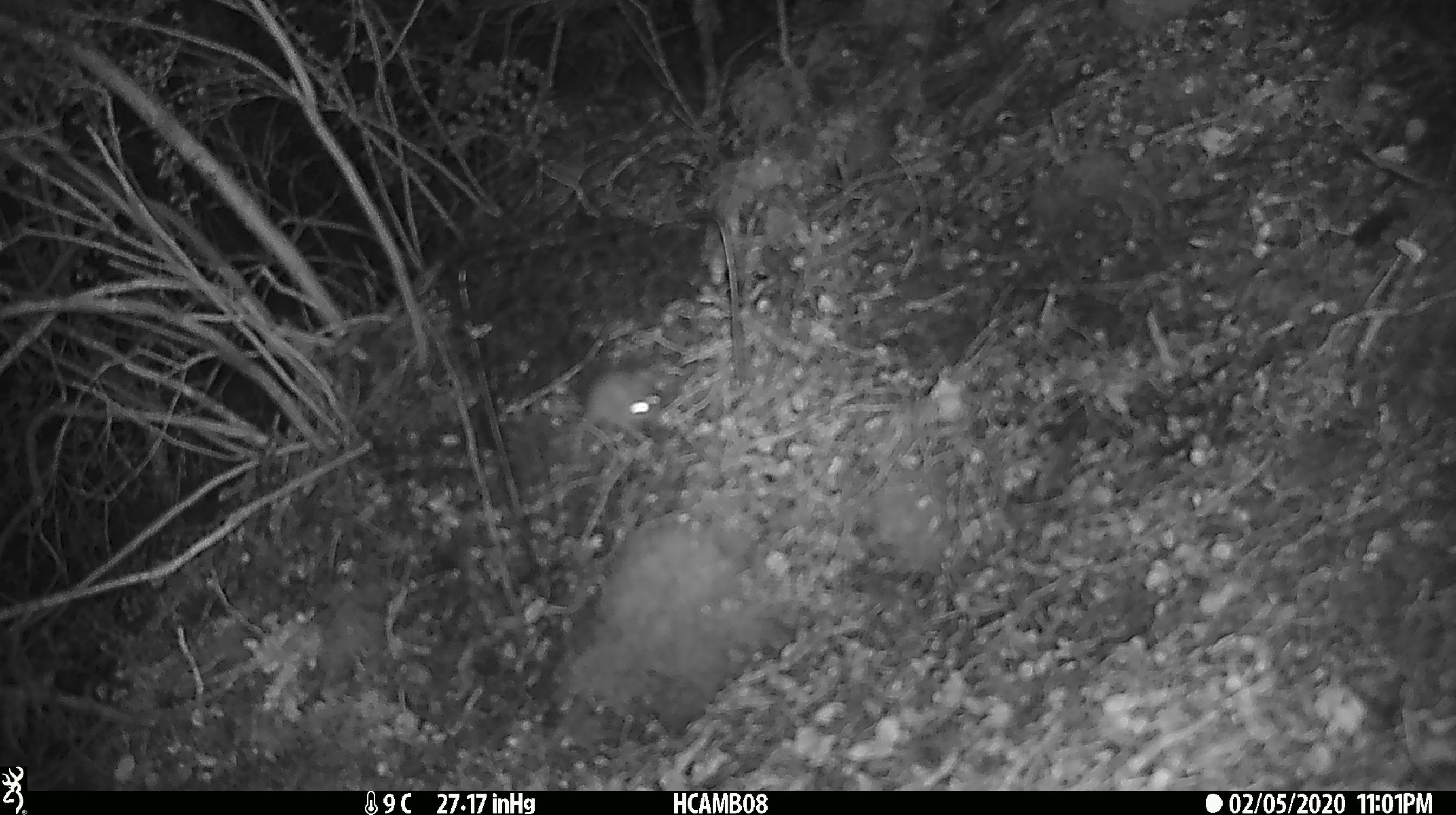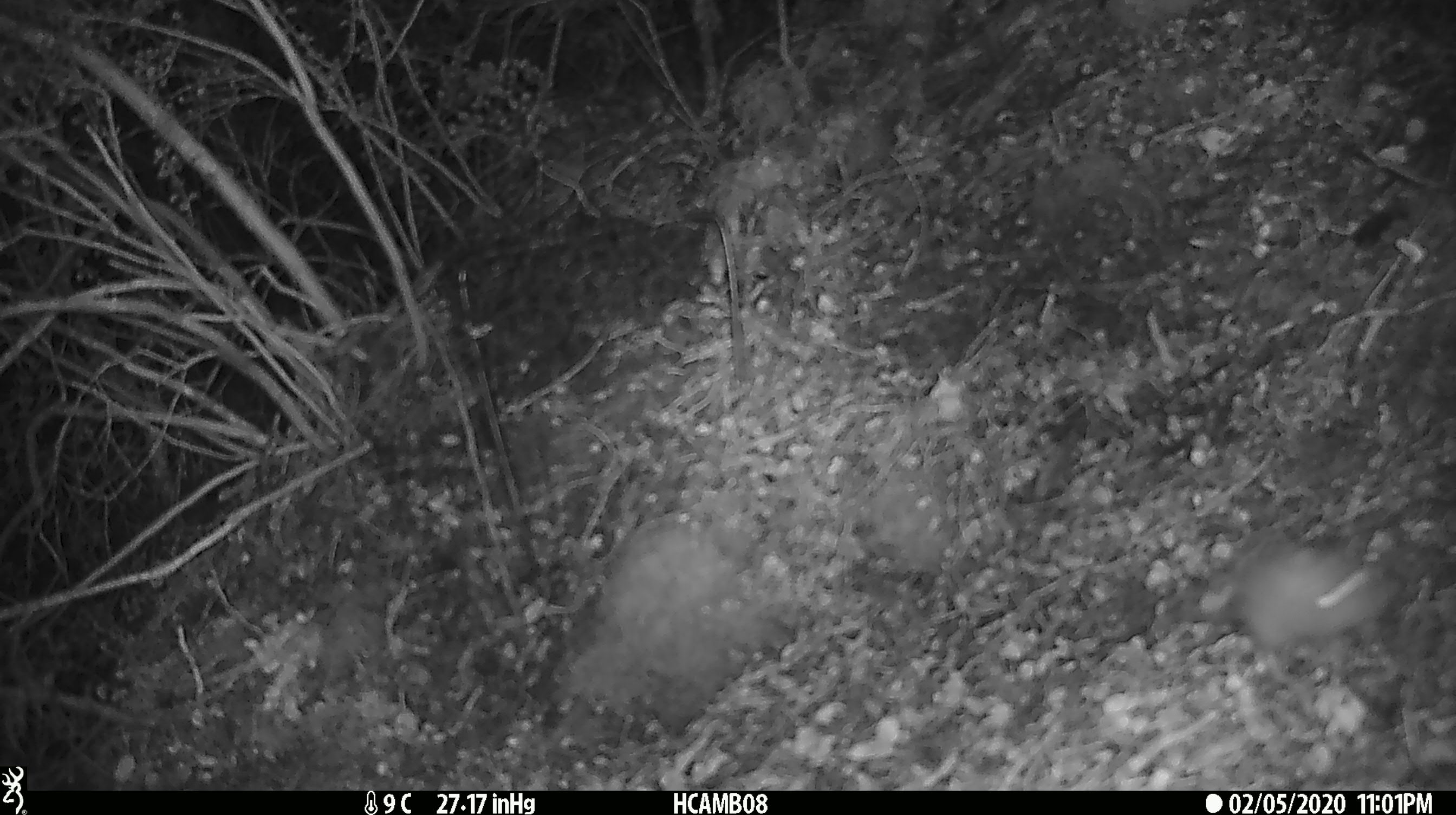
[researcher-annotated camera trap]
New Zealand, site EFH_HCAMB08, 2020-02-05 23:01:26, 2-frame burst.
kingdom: Animalia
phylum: Chordata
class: Mammalia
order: Rodentia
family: Muridae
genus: Mus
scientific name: Mus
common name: mouse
Mouse (Mus).